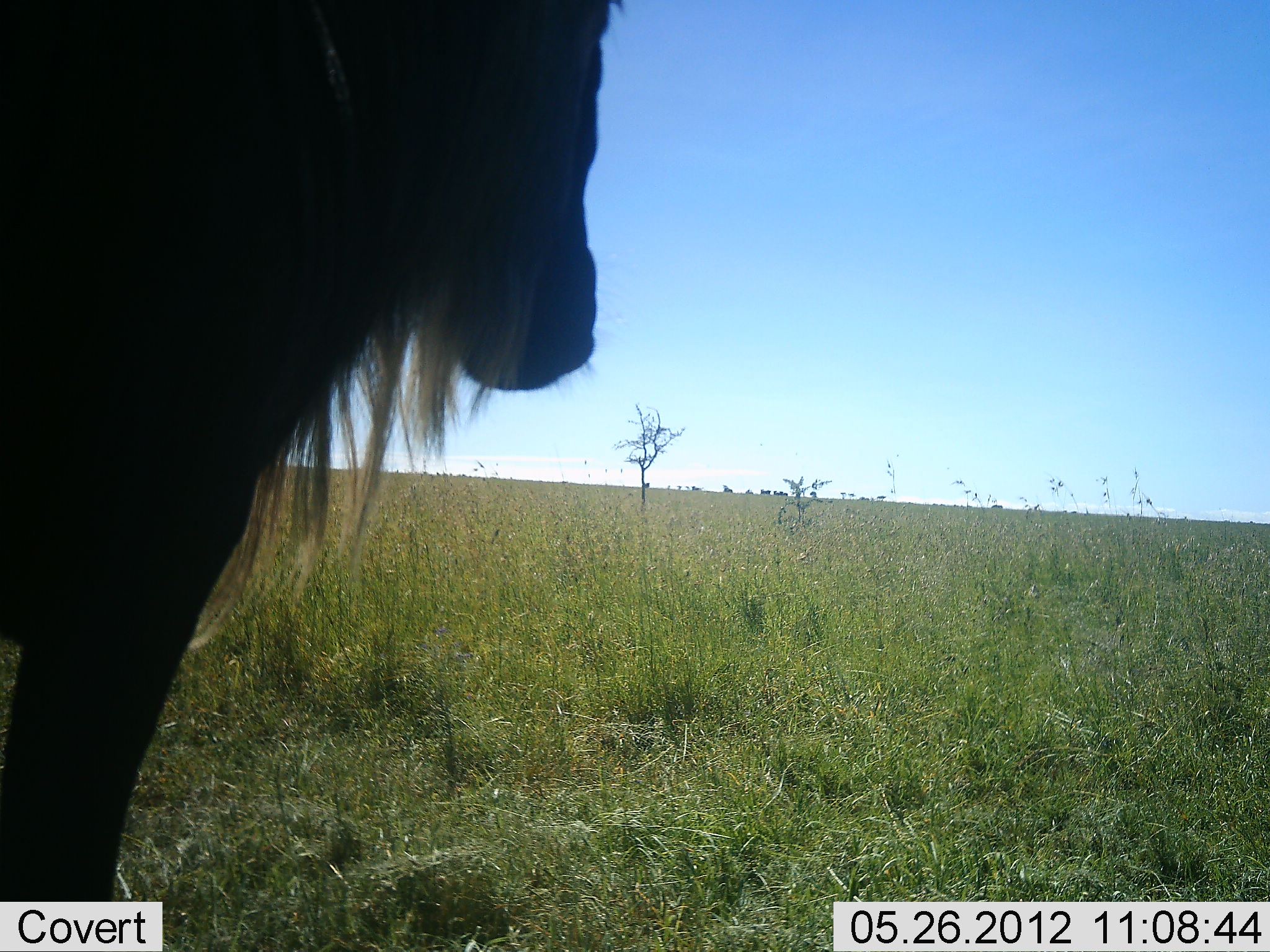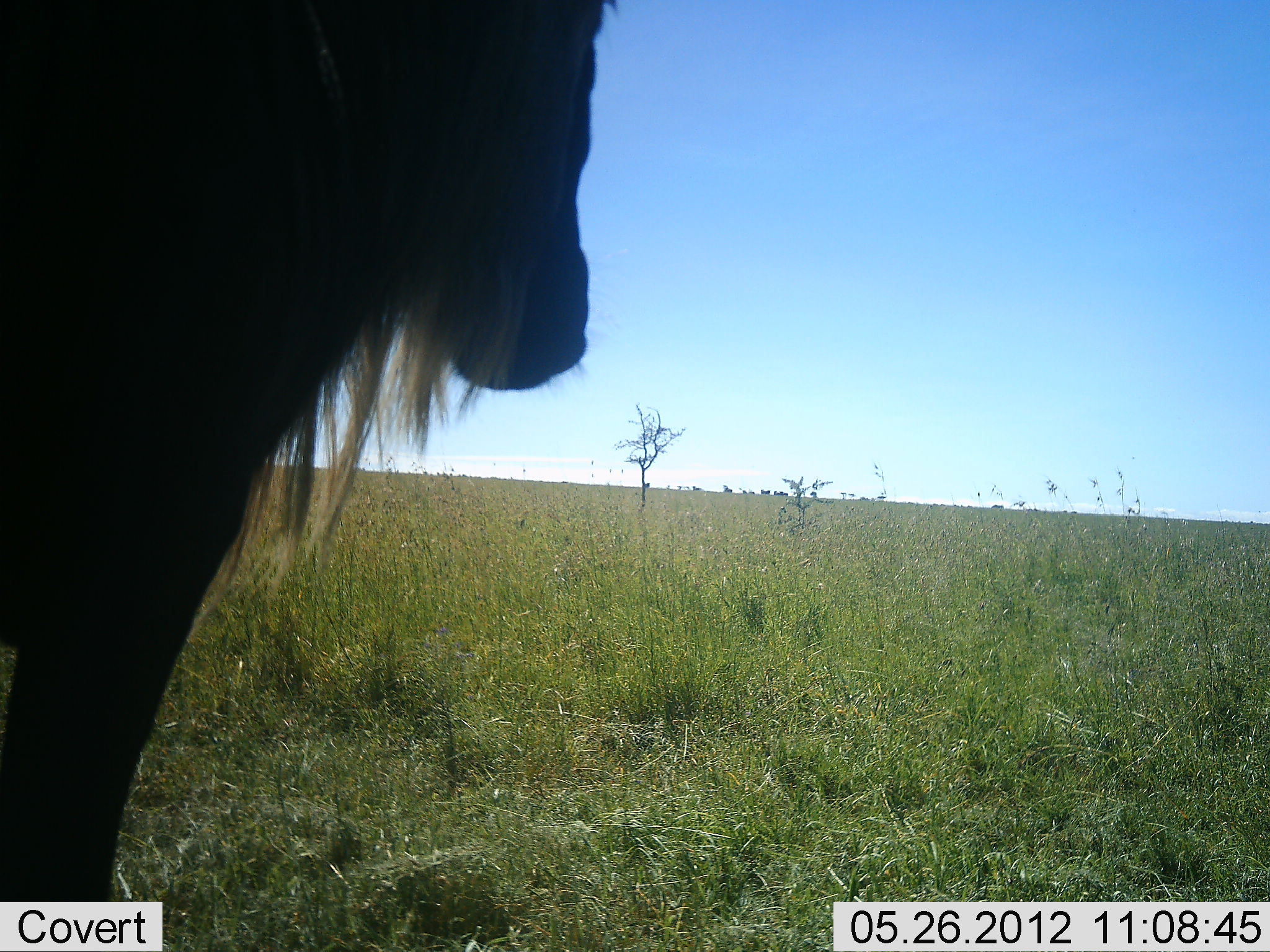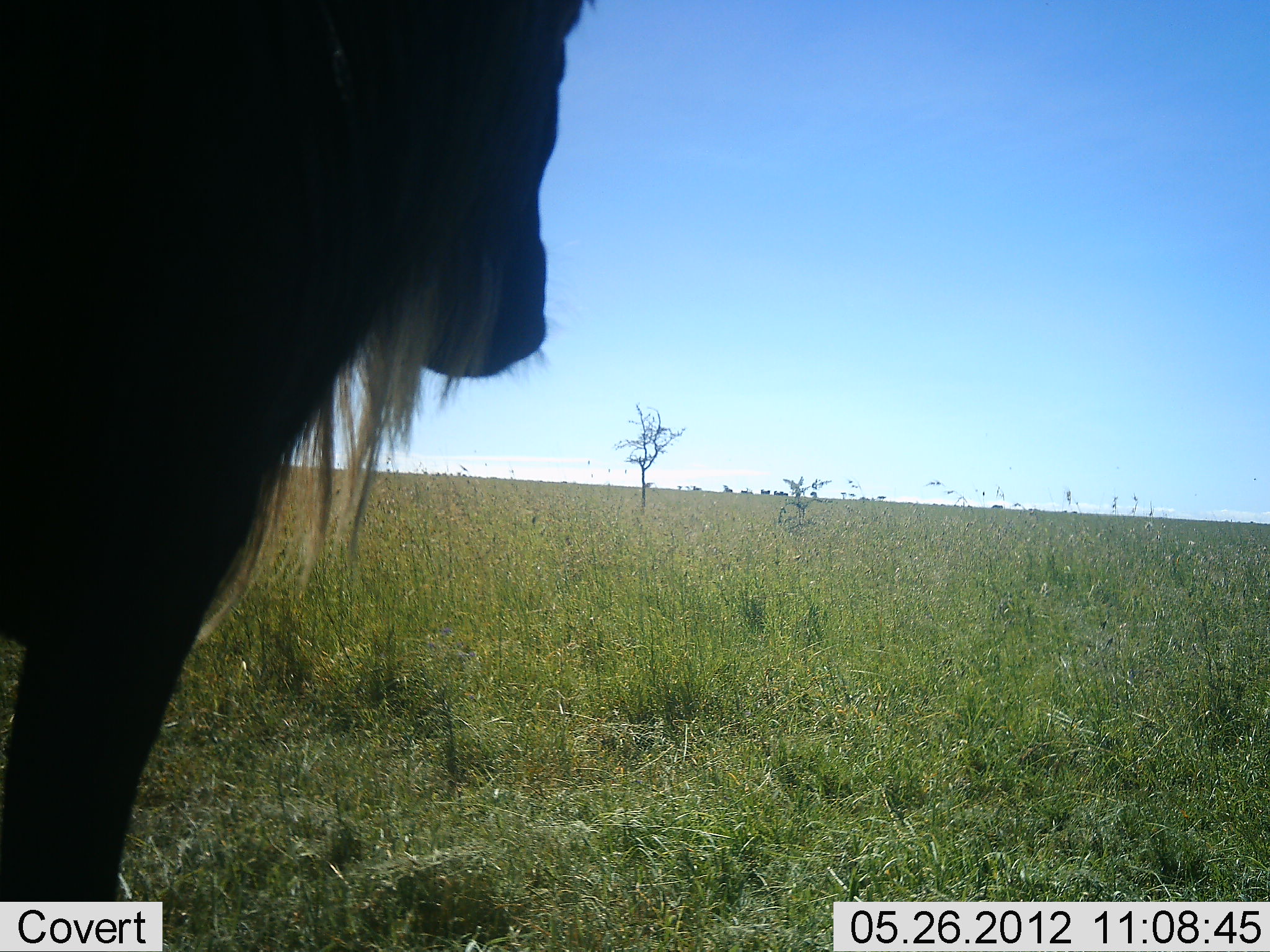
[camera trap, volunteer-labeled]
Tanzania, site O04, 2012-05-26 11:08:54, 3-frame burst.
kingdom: Animalia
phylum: Chordata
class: Mammalia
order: Artiodactyla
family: Bovidae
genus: Connochaetes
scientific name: Connochaetes taurinus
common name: blue wildebeest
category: wildebeest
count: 1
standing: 90%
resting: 0%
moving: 10%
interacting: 0%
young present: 0%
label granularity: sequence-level